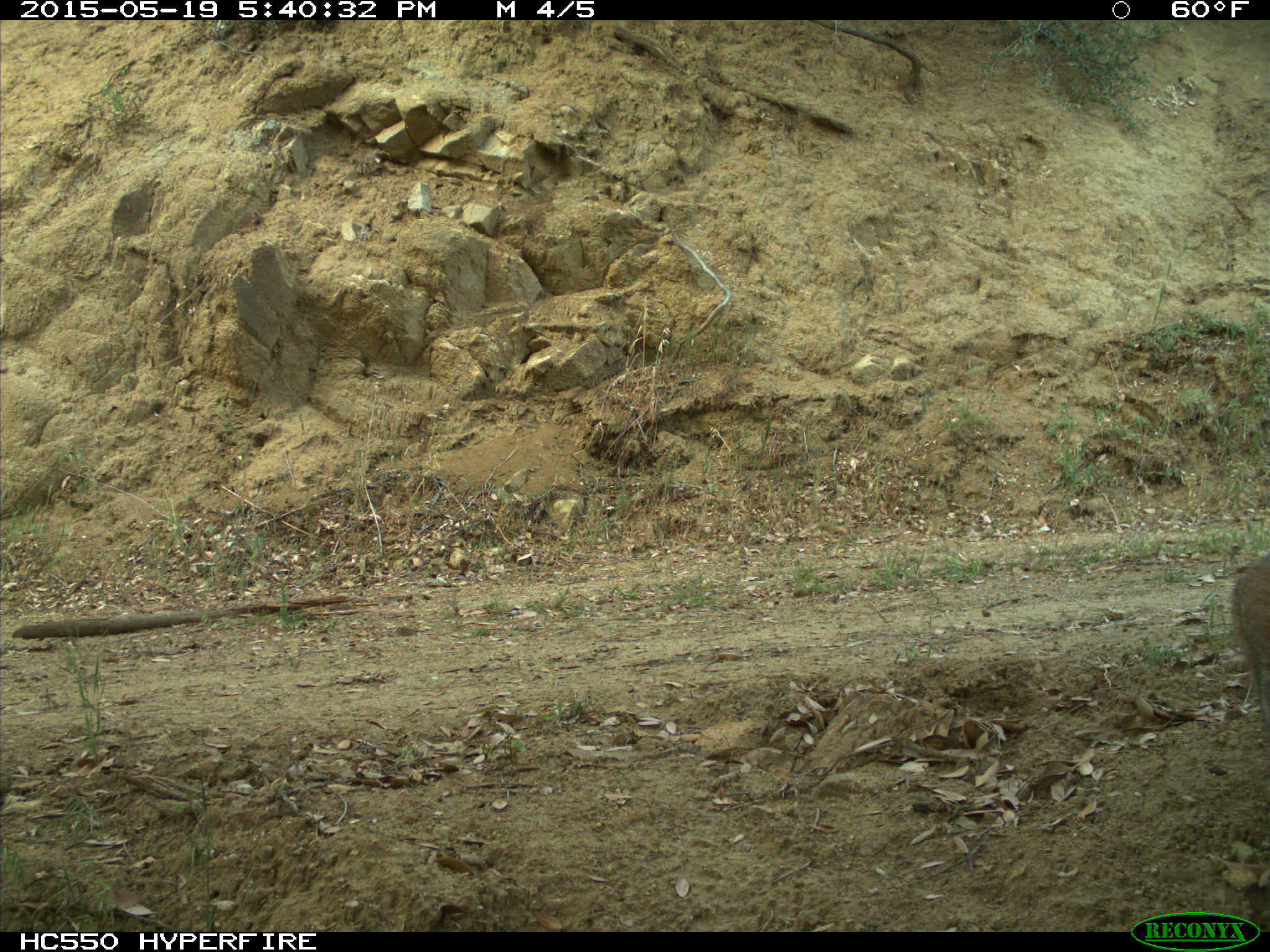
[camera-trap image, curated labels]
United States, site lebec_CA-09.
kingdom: Animalia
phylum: Chordata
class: Mammalia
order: Carnivora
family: Felidae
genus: Lynx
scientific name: Lynx rufus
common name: bobcat